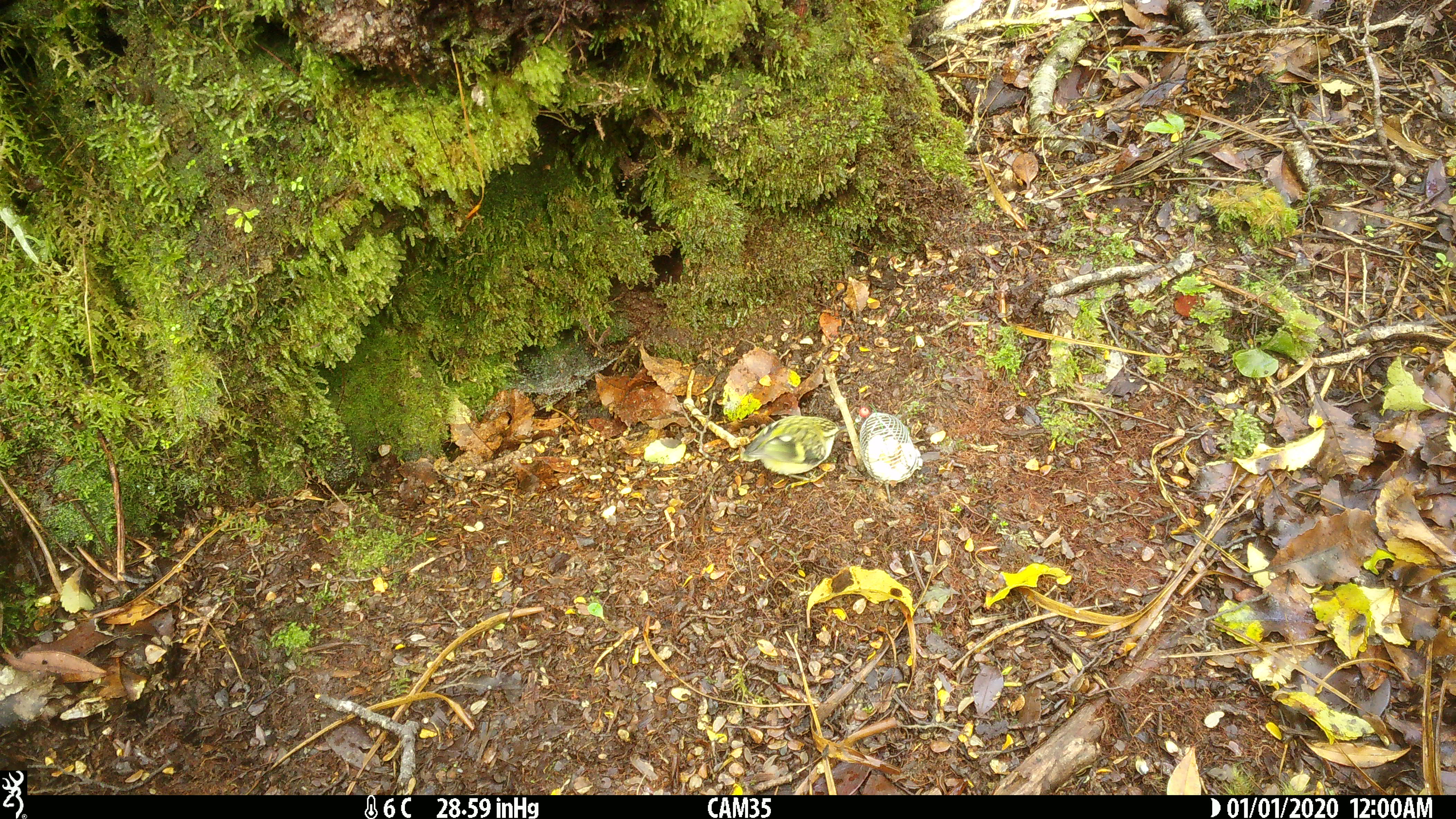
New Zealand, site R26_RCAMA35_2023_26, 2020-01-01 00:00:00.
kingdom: Animalia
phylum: Chordata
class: Aves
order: Passeriformes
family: Acanthisittidae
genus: Acanthisitta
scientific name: Acanthisitta chloris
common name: rifleman